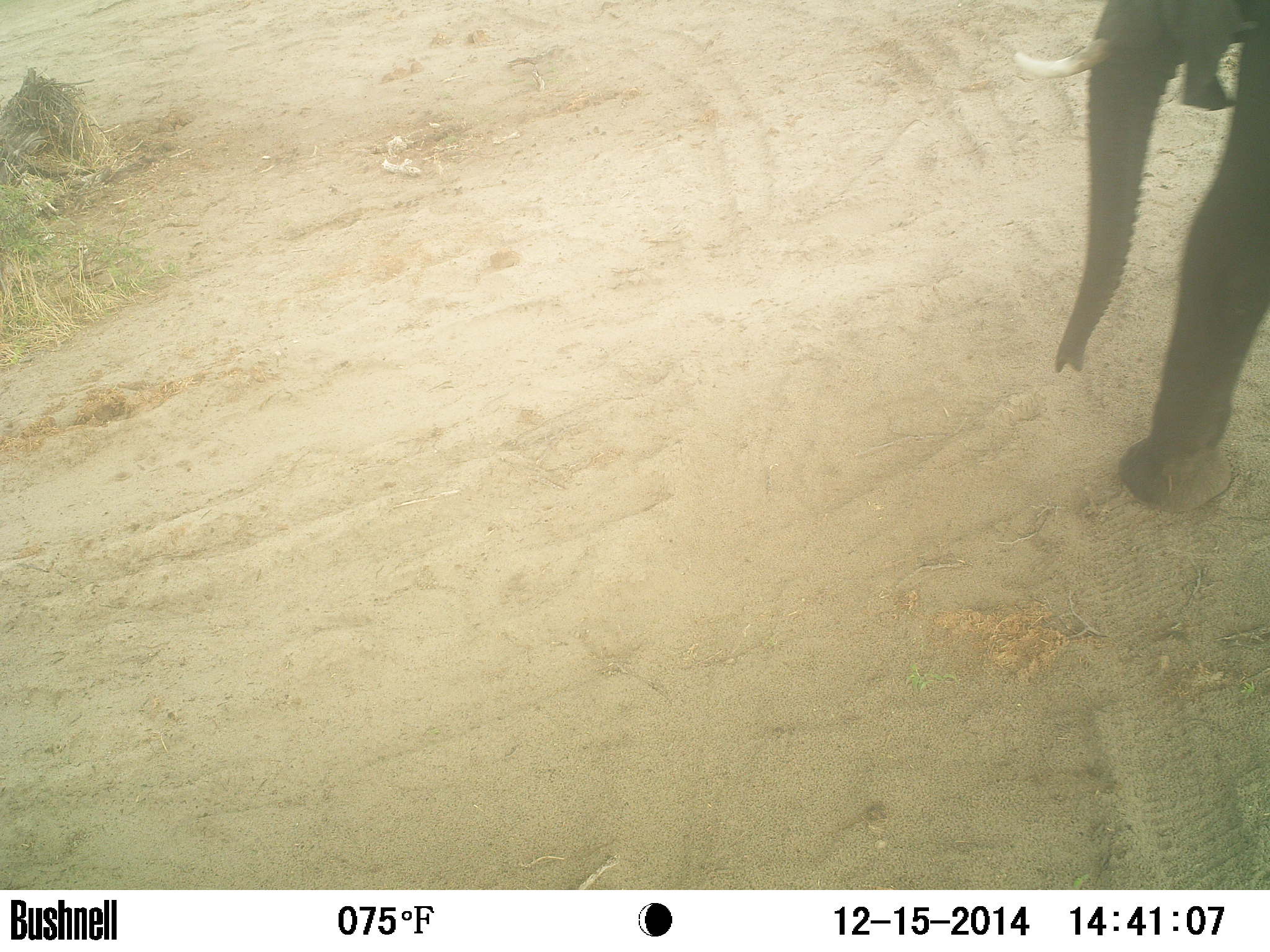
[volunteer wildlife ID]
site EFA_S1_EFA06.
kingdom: Animalia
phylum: Chordata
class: Mammalia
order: Proboscidea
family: Elephantidae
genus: Loxodonta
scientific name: Loxodonta africana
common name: african bush elephant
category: elephant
Elephant (african bush elephant) (Loxodonta africana), count 1. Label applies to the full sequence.